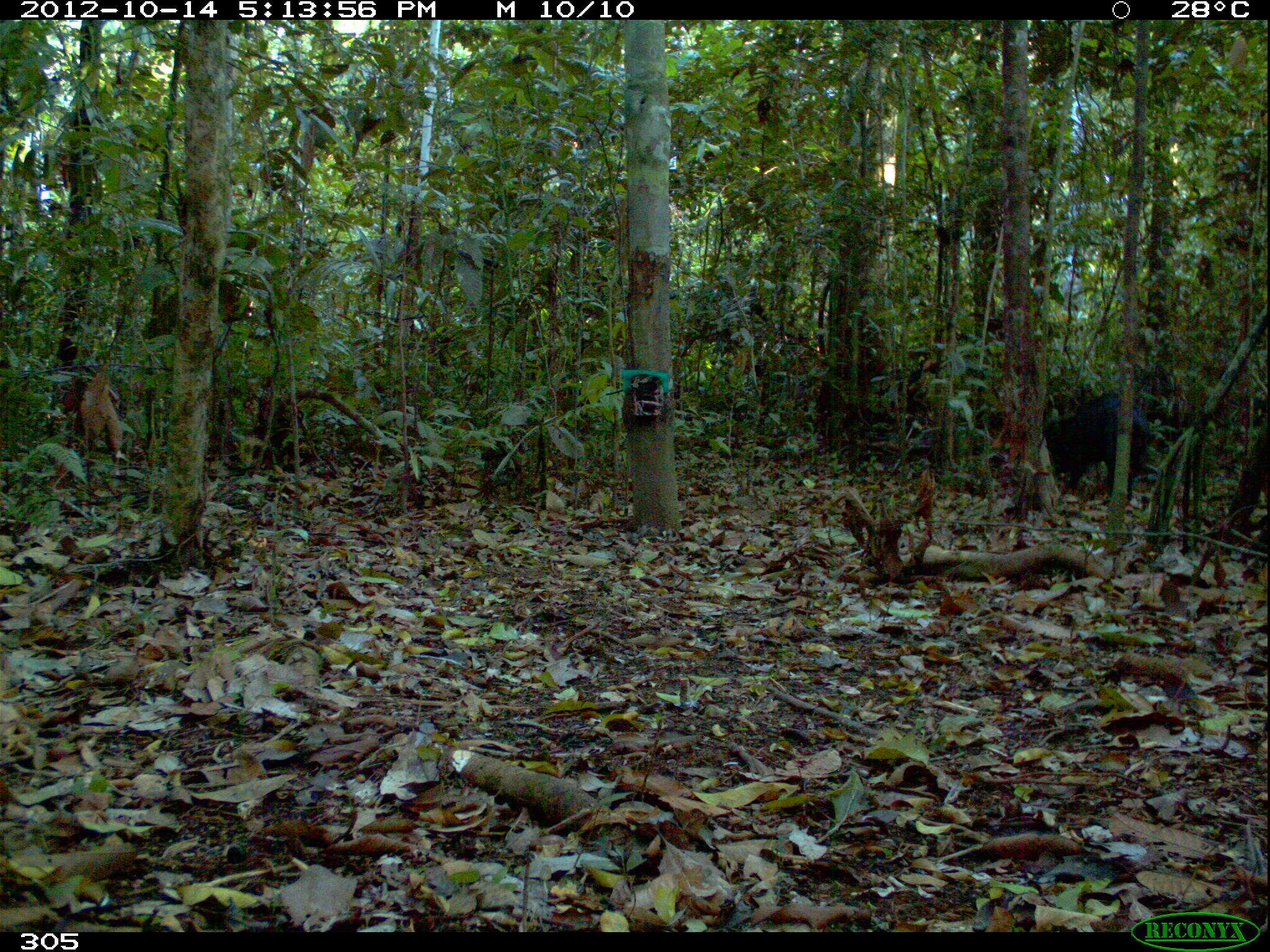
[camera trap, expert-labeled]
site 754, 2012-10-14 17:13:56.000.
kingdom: Animalia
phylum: Chordata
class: Mammalia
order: Artiodactyla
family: Tayassuidae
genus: Tayassu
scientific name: Tayassu pecari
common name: white-lipped peccary